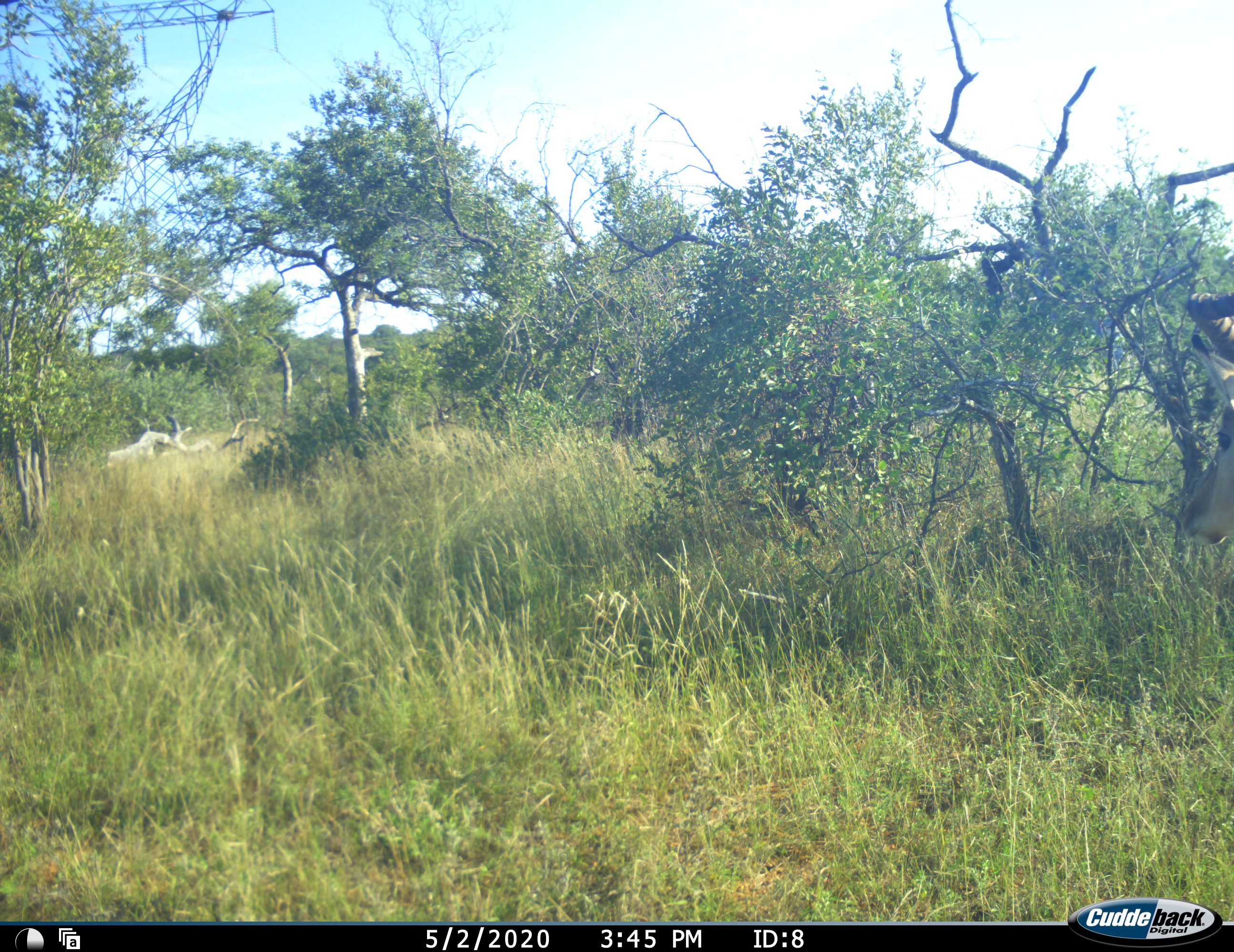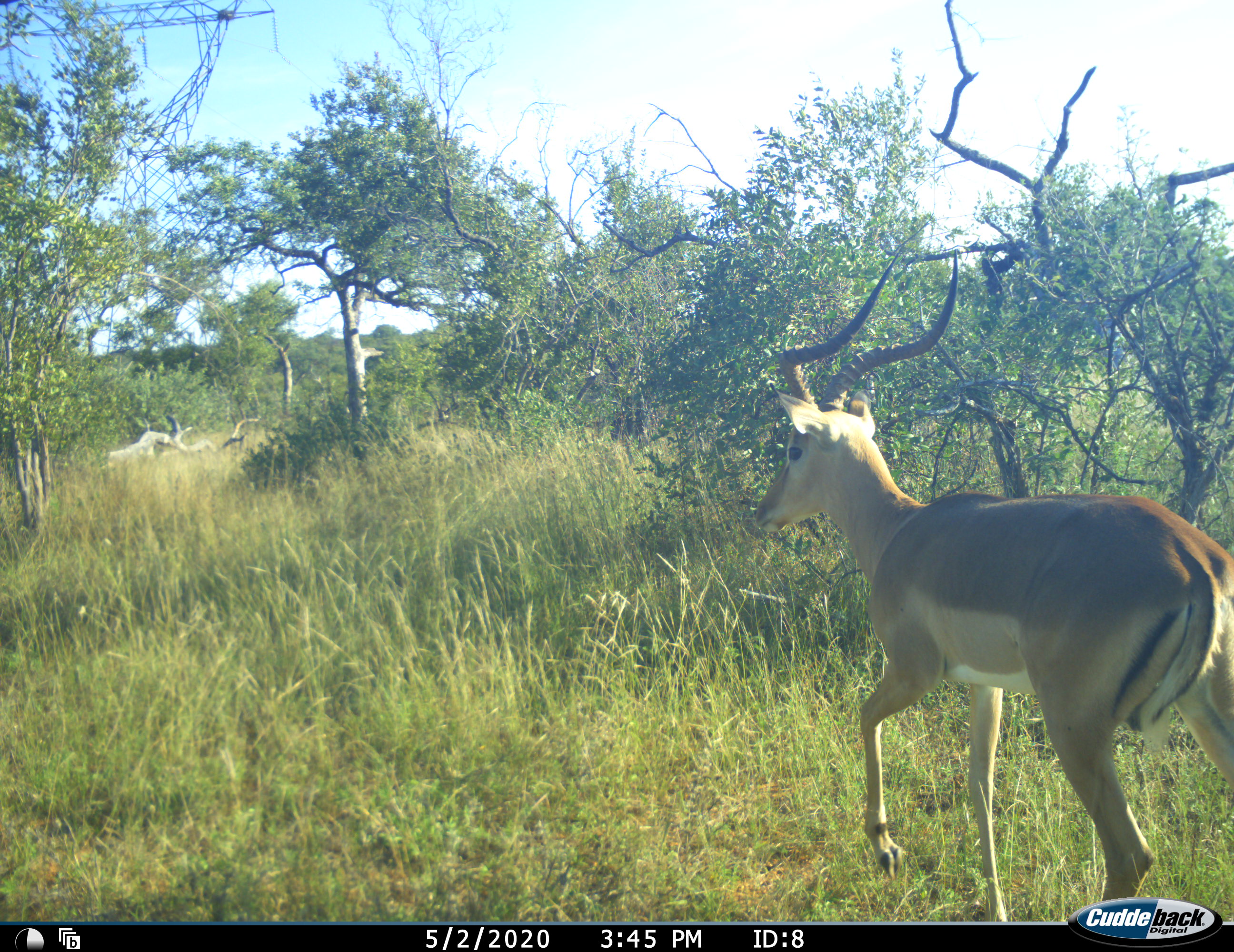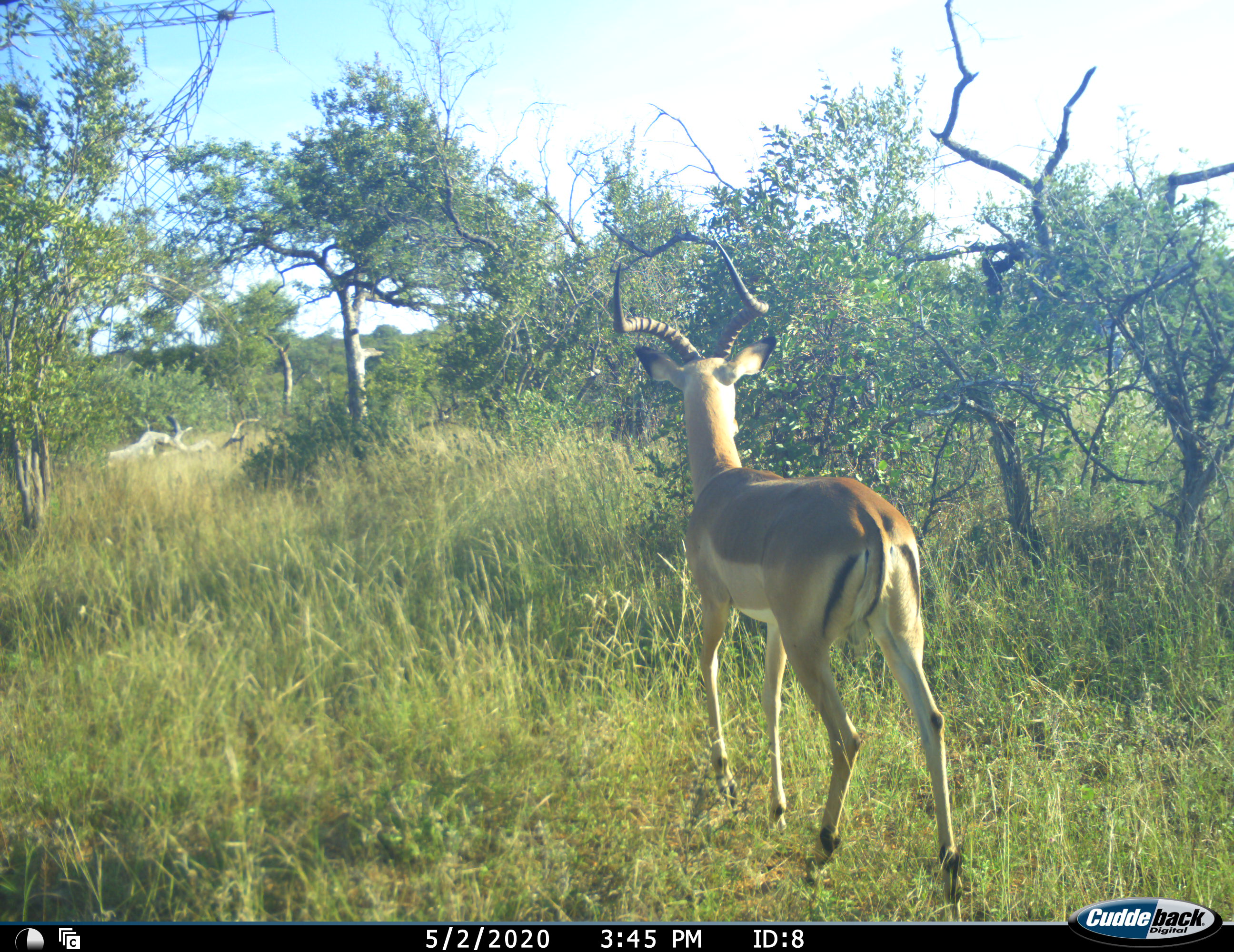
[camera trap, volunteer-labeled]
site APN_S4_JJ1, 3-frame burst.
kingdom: Animalia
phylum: Chordata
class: Mammalia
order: Artiodactyla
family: Bovidae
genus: Aepyceros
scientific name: Aepyceros melampus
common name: impala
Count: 1.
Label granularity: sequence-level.